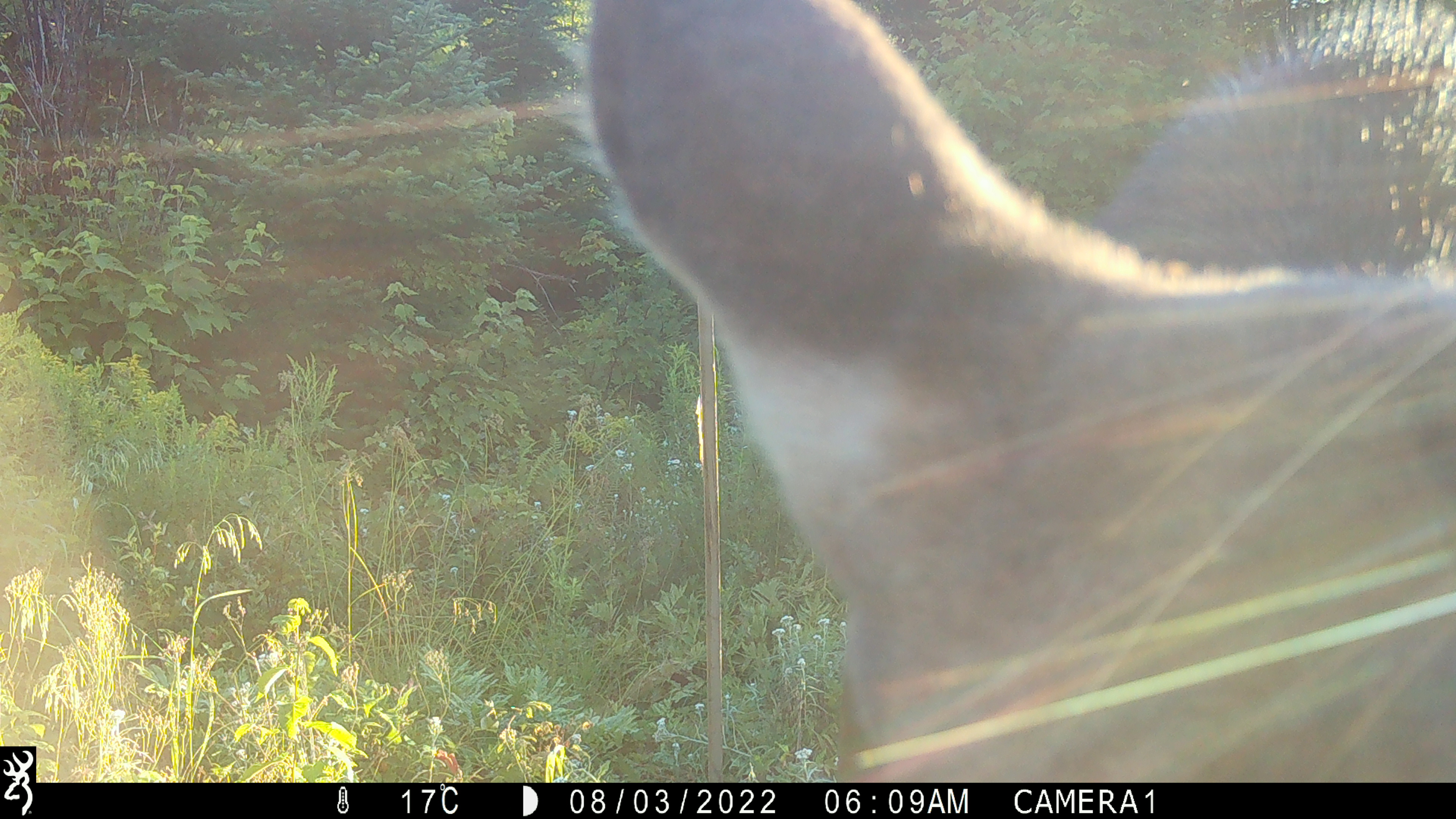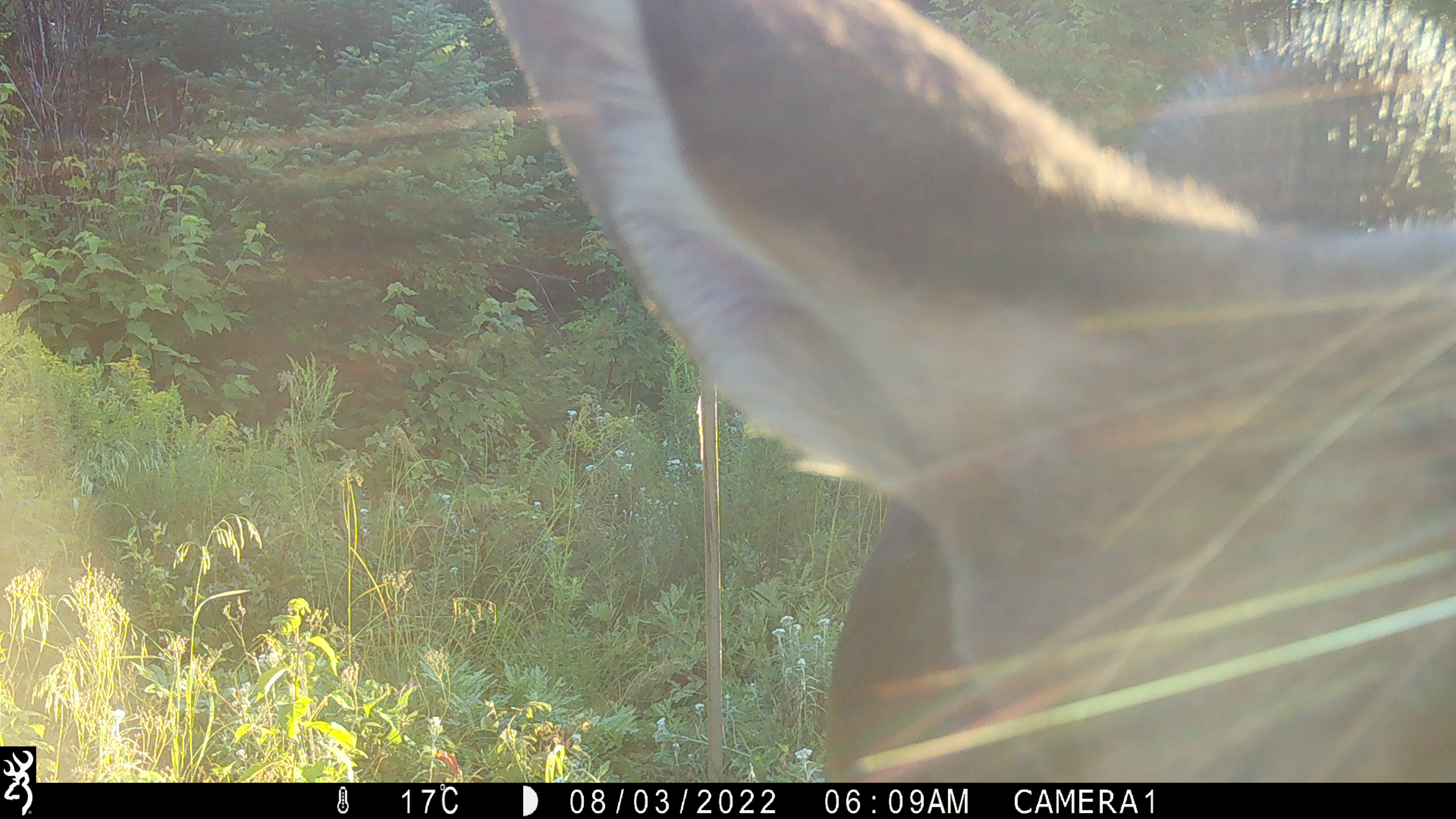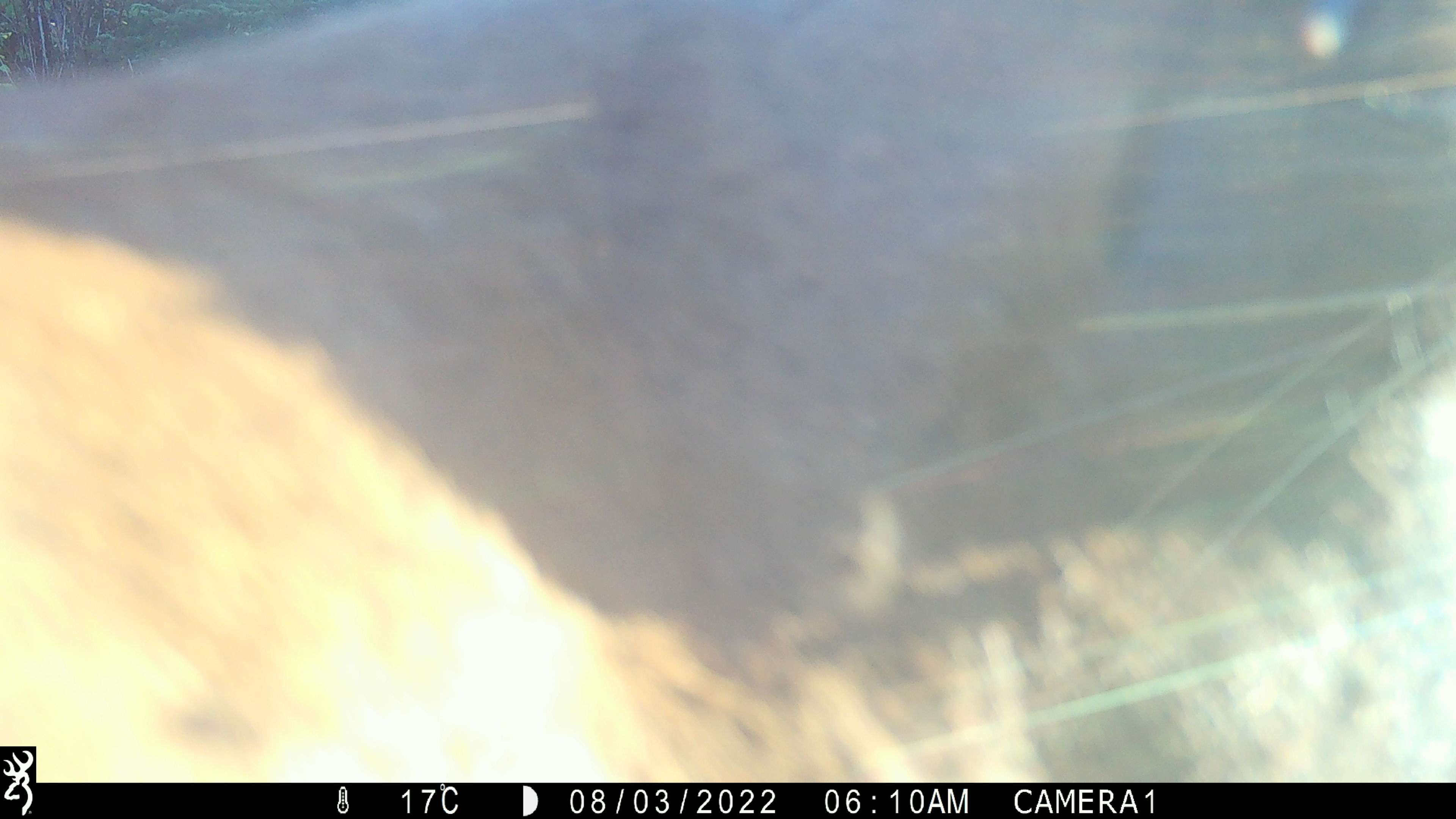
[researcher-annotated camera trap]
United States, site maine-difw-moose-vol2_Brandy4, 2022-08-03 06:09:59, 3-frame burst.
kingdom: Animalia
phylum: Chordata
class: Mammalia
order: Artiodactyla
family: Cervidae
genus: Alces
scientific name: Alces alces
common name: moose